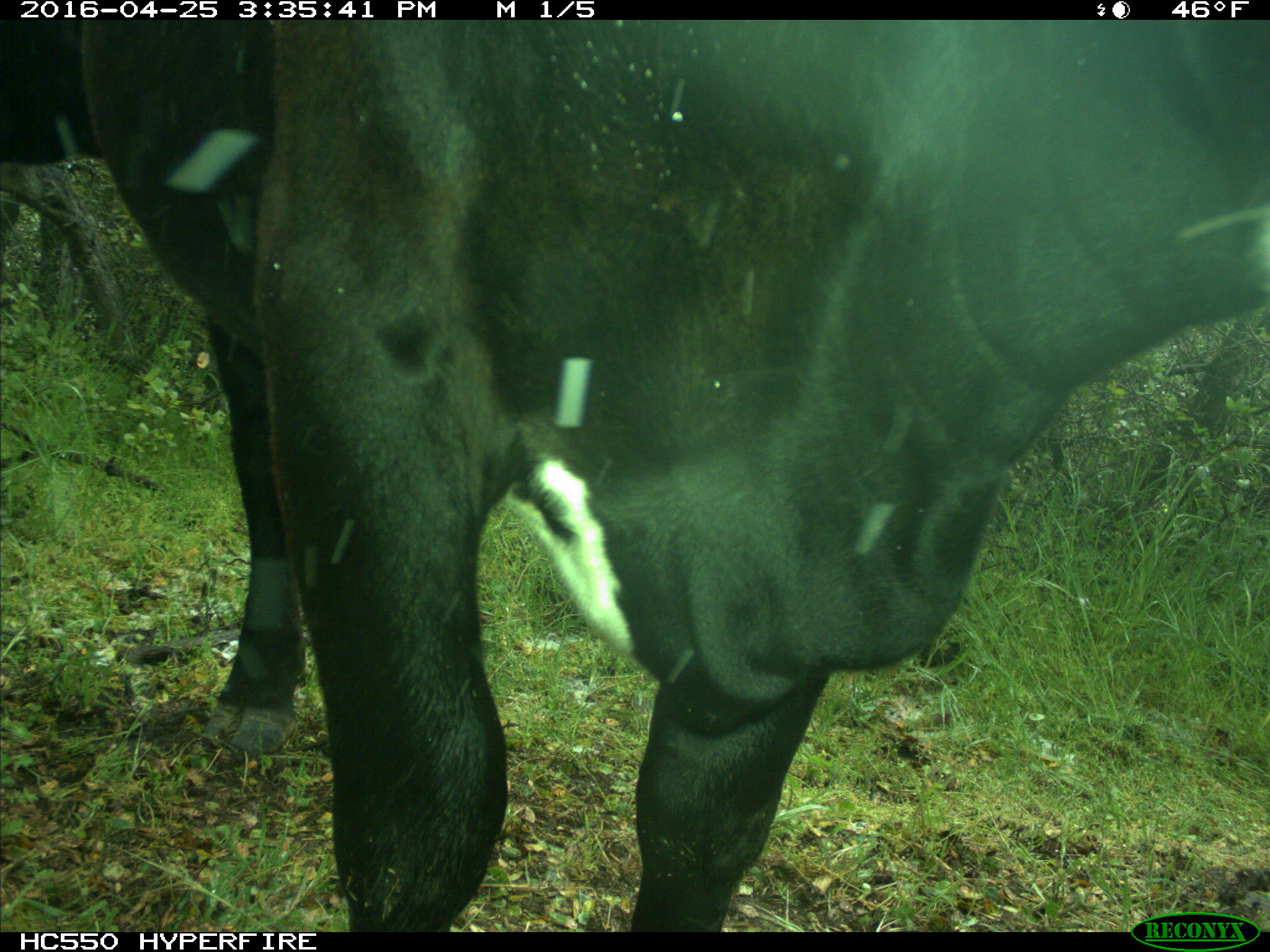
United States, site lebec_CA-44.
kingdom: Animalia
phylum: Chordata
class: Mammalia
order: Artiodactyla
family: Bovidae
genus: Bos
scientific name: Bos taurus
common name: domestic cow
Bos taurus (domestic cow).